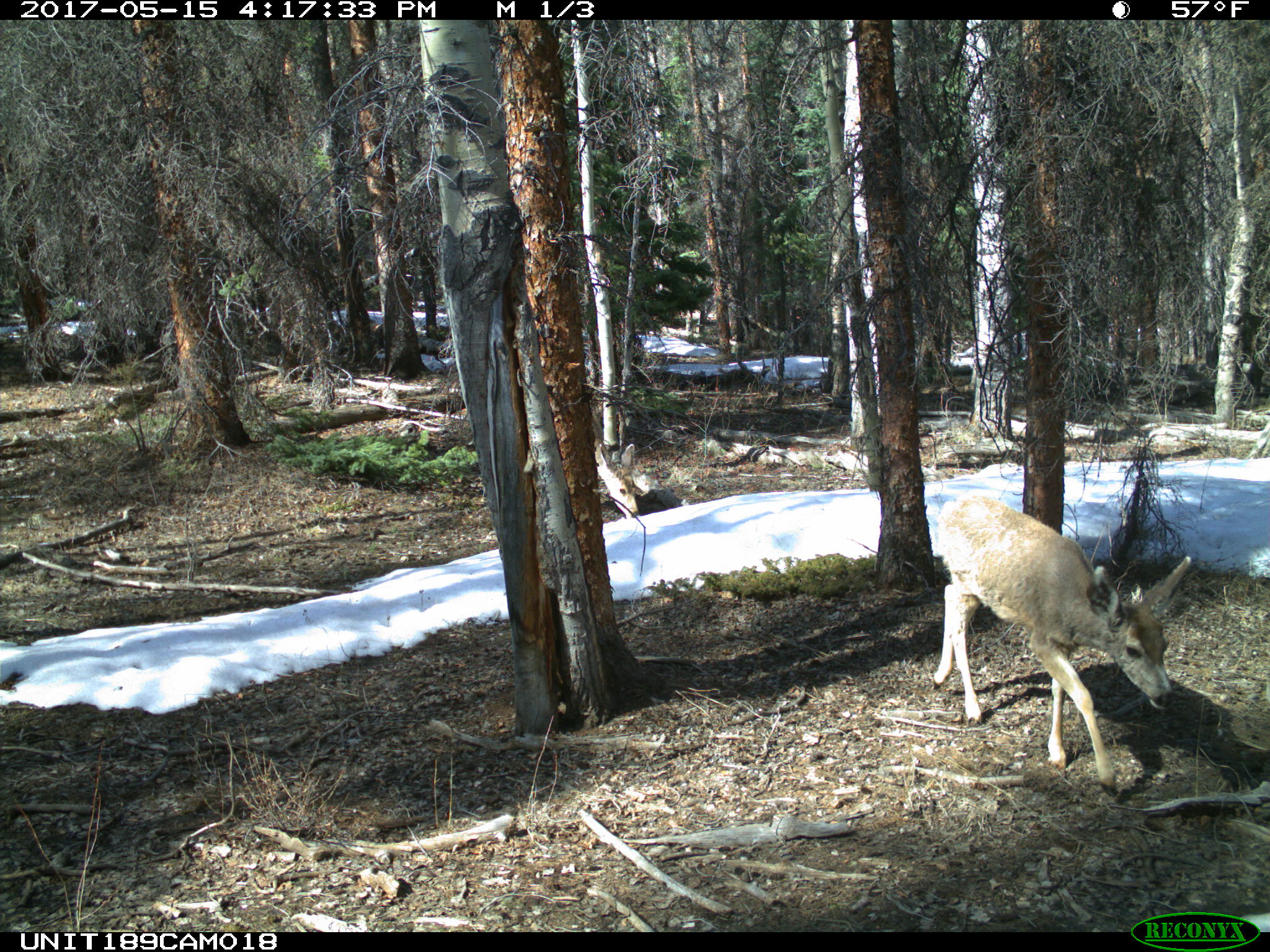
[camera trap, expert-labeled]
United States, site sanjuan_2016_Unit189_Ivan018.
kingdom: Animalia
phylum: Chordata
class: Mammalia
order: Artiodactyla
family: Cervidae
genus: Odocoileus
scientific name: Odocoileus hemionus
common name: mule deer